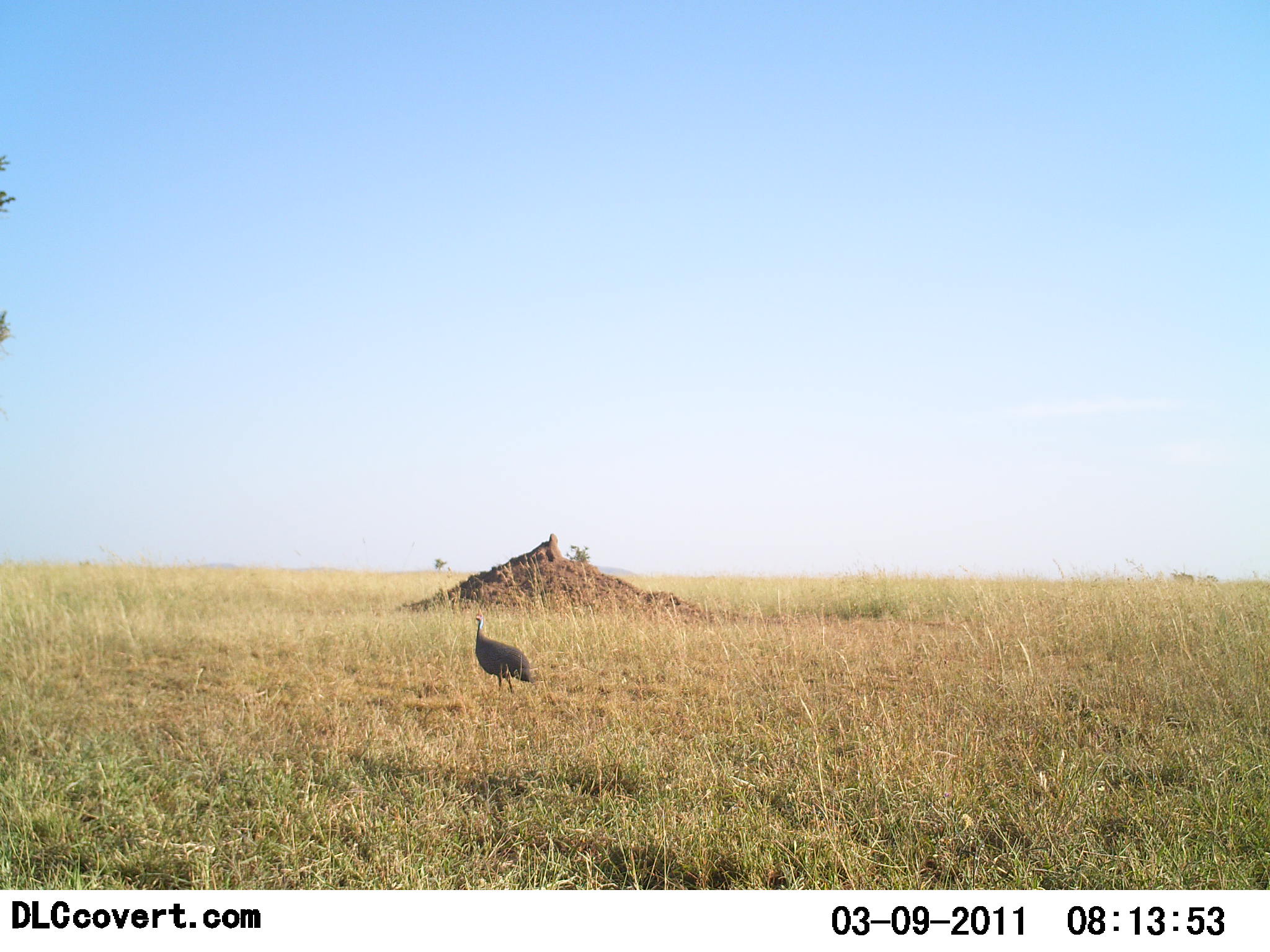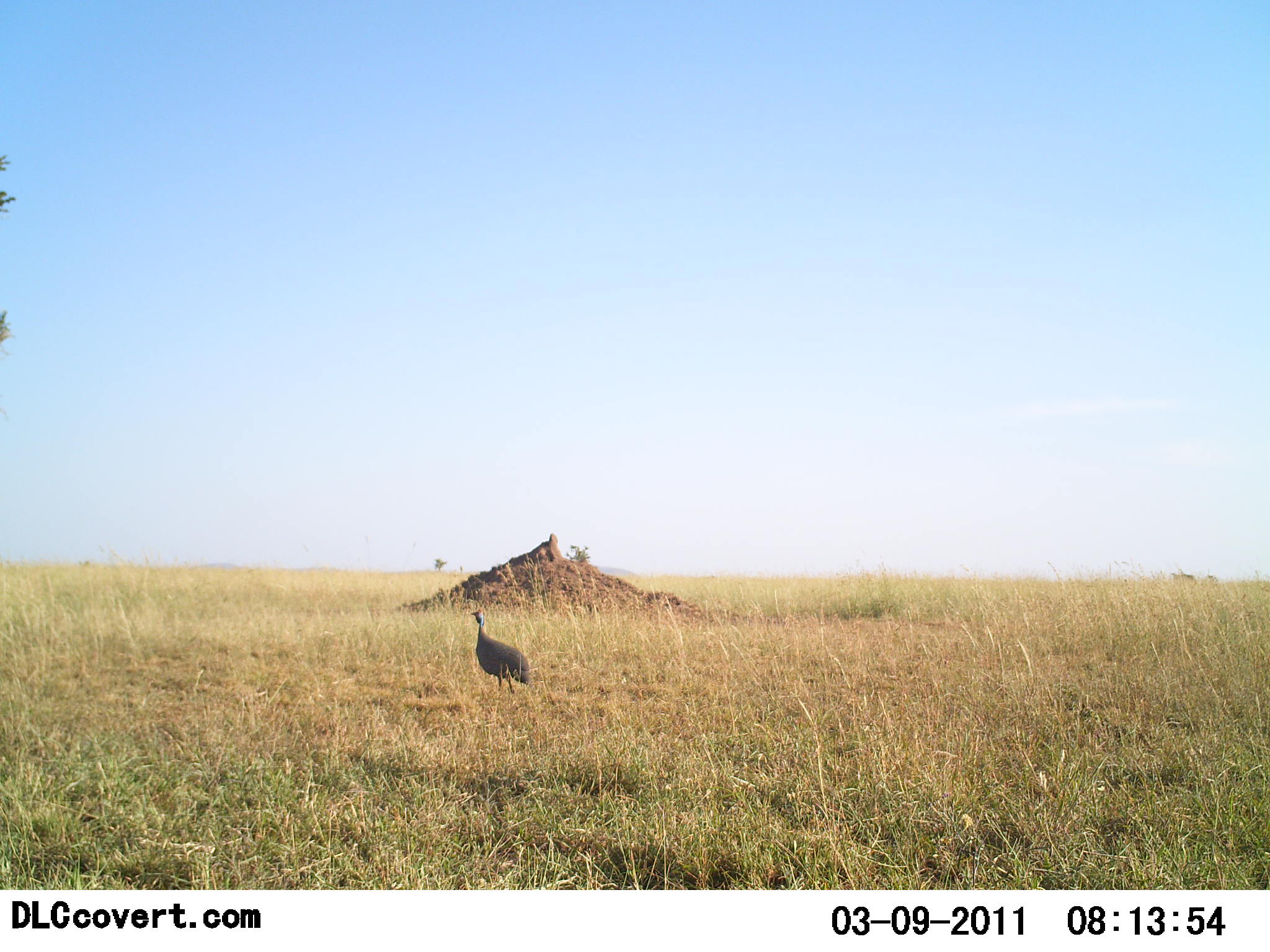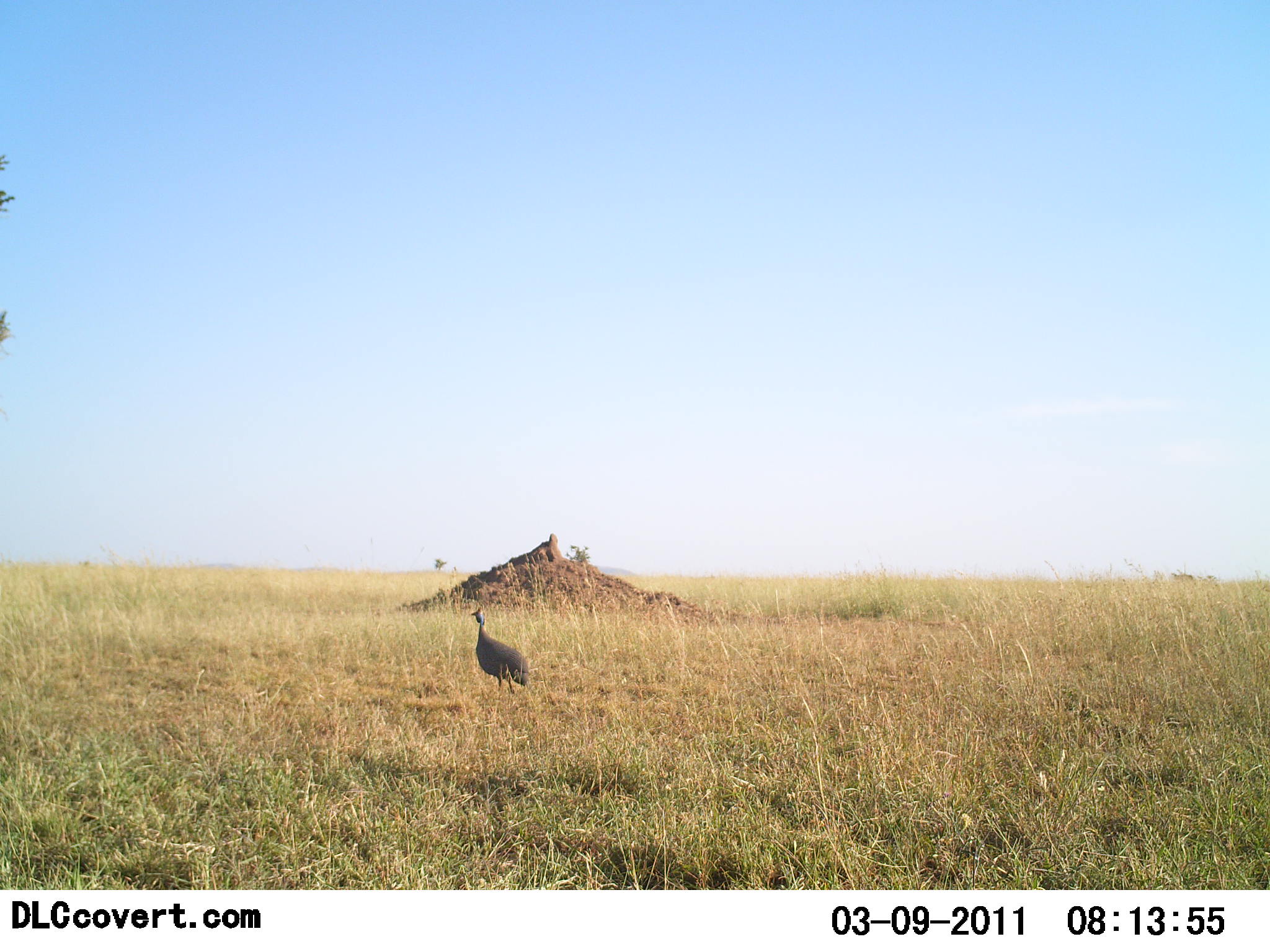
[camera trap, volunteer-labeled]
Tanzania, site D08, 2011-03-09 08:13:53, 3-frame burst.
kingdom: Animalia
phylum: Chordata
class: Aves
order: Galliformes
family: Numididae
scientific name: Numididae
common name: guinea fowl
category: guineafowl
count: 1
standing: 85%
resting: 0%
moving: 15%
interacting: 0%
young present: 0%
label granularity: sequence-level